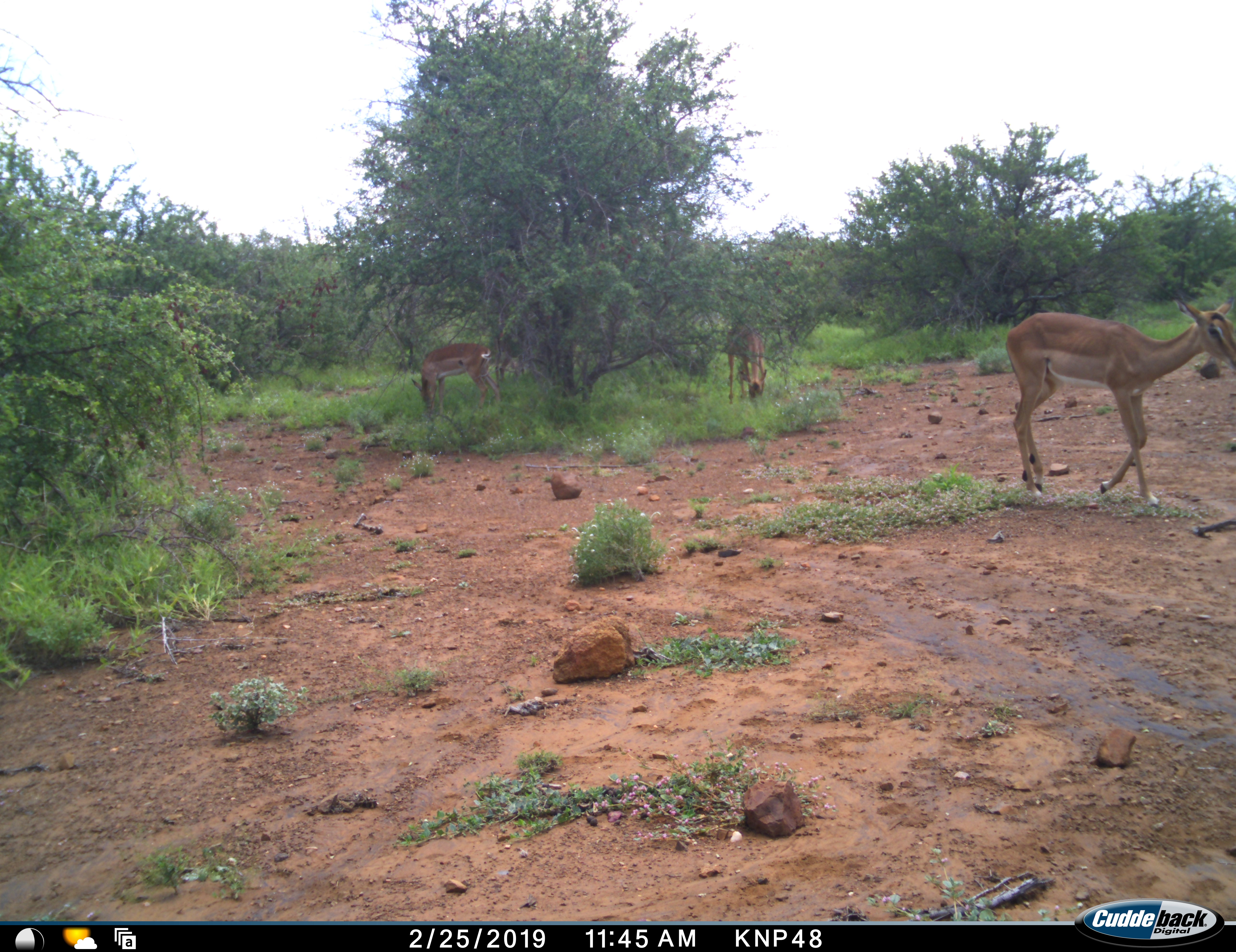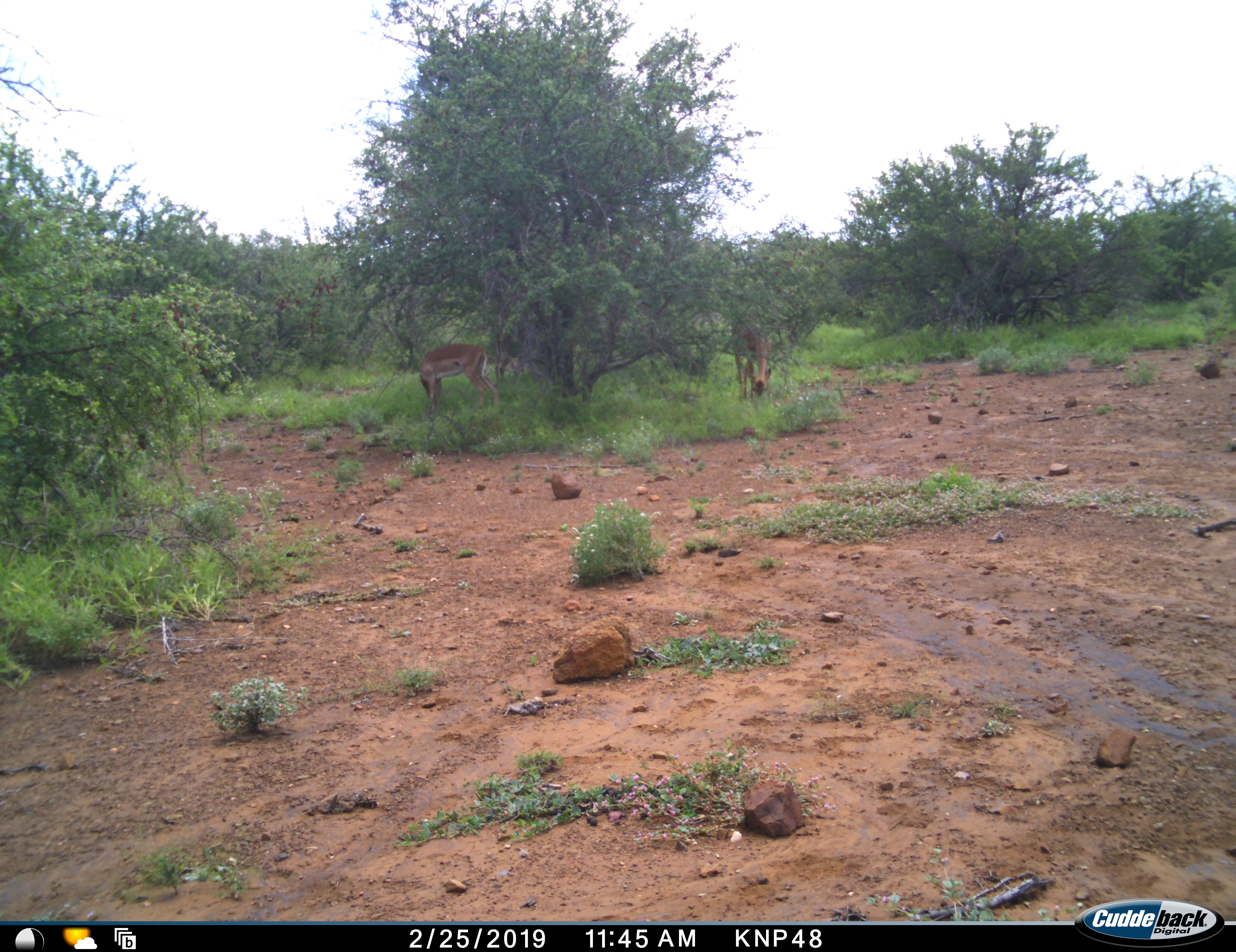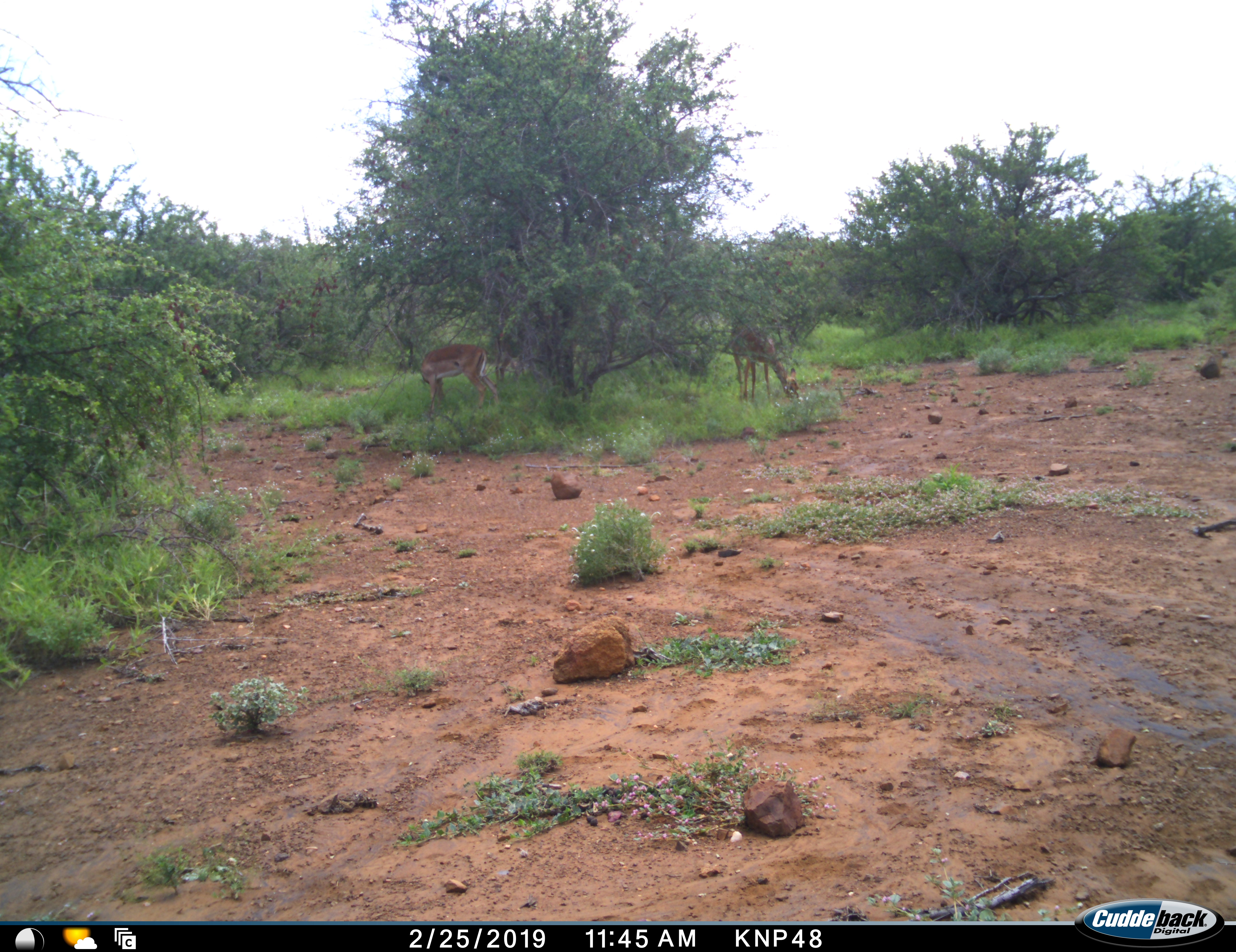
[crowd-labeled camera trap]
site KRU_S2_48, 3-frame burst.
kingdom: Animalia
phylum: Chordata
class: Mammalia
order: Artiodactyla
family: Bovidae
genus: Aepyceros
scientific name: Aepyceros melampus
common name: impala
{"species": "impala (Aepyceros melampus)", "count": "3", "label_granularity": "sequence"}